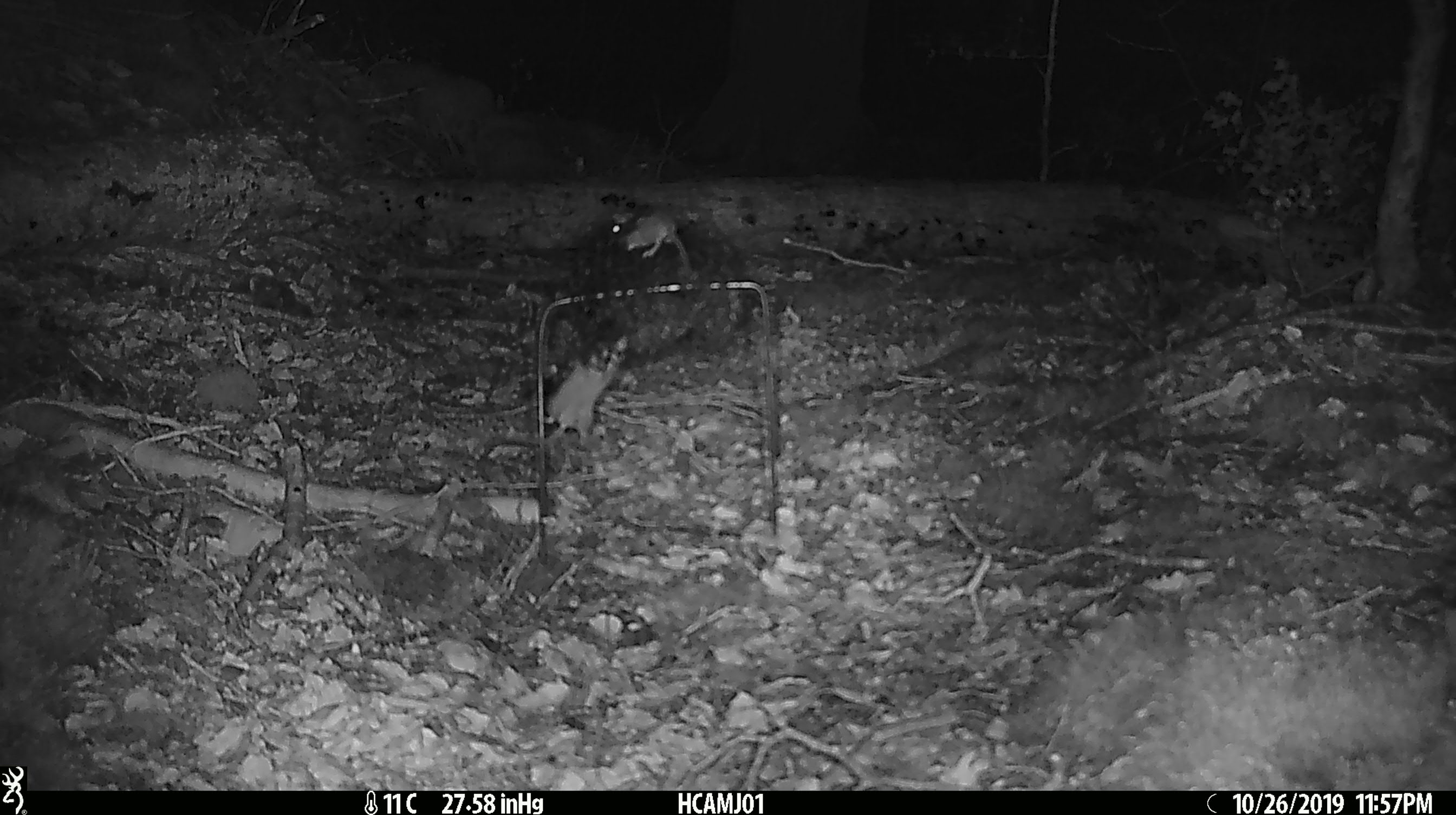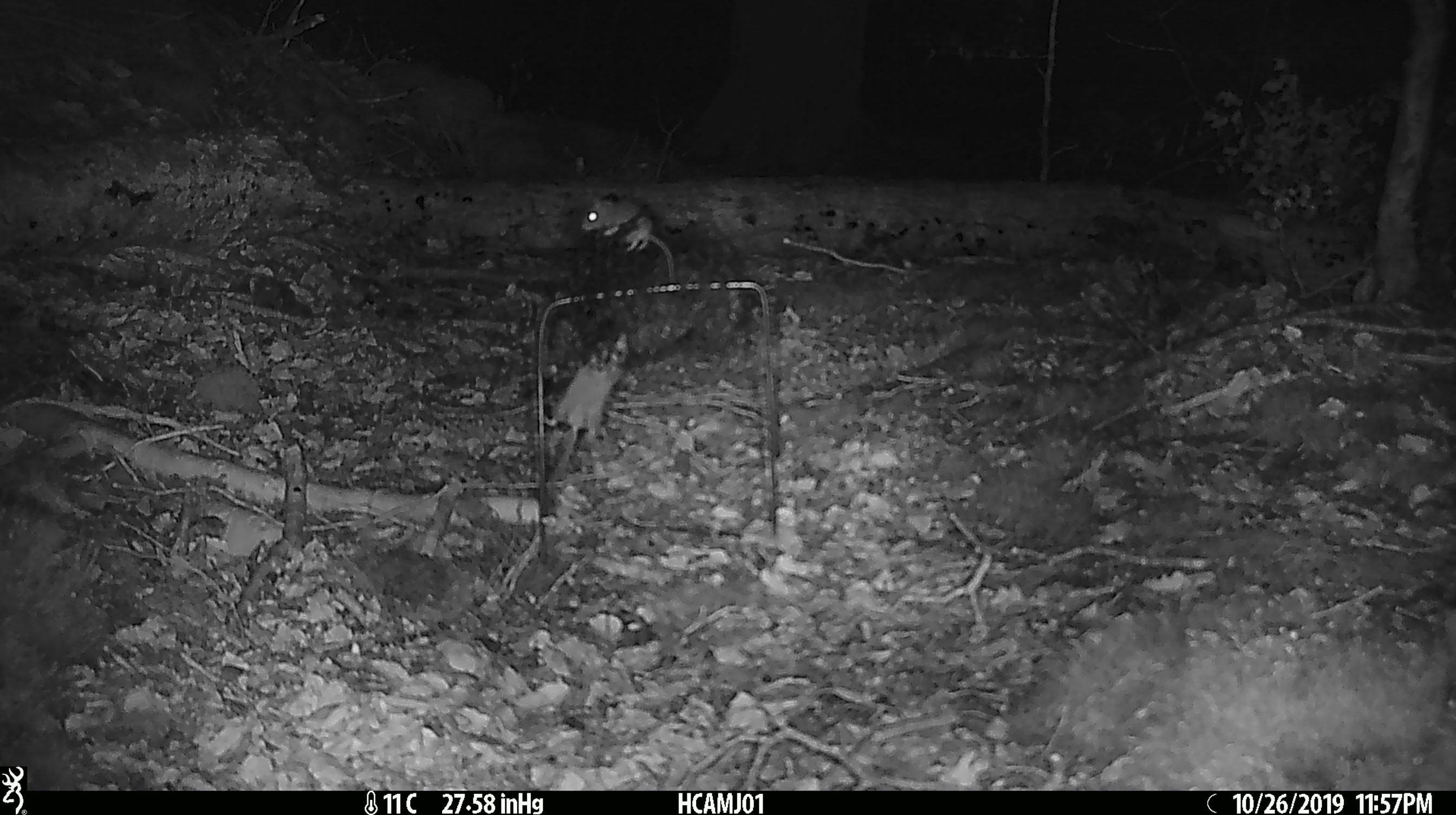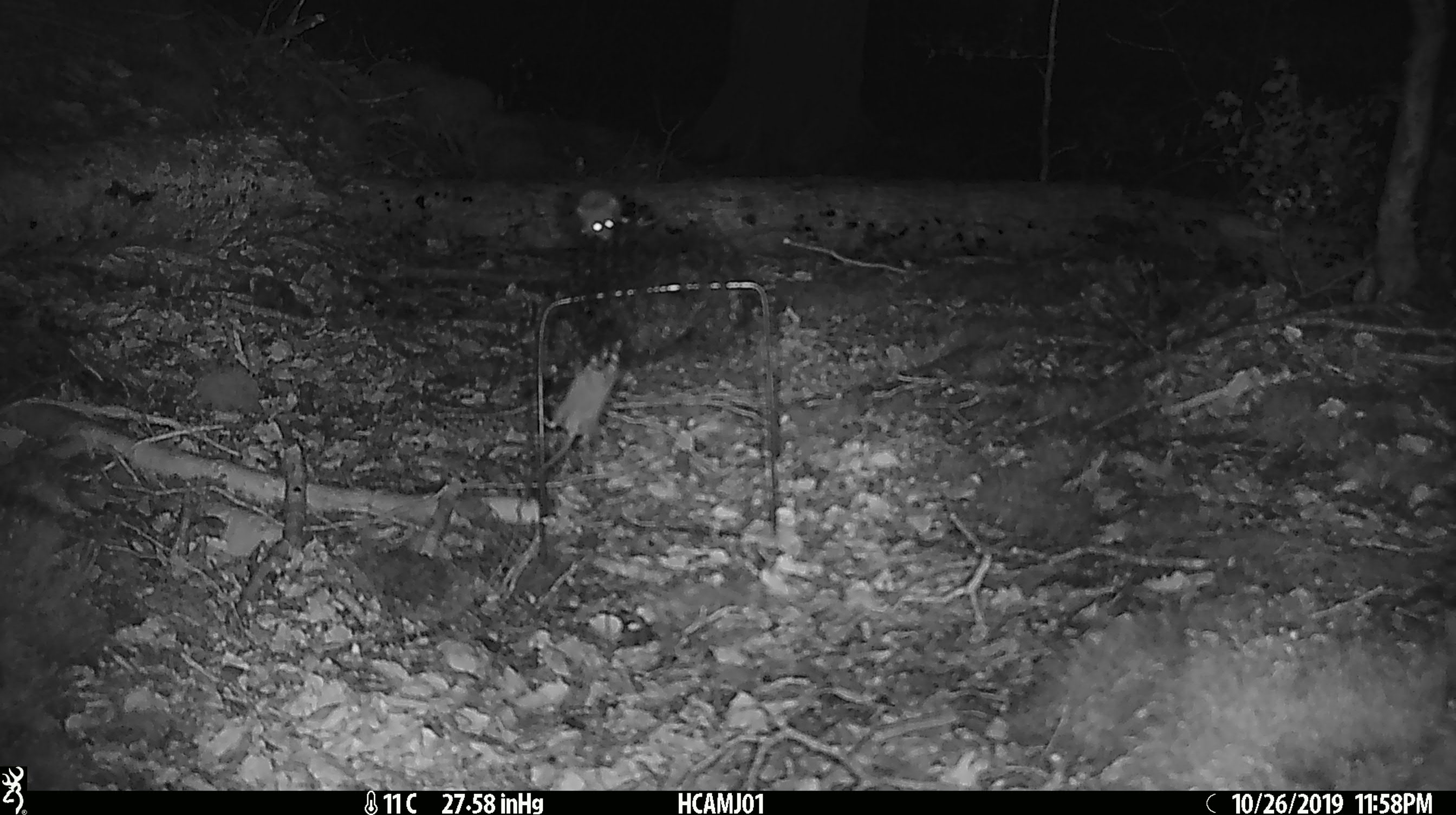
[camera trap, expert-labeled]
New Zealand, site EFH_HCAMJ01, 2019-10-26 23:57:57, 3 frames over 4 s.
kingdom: Animalia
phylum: Chordata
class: Mammalia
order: Rodentia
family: Muridae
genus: Mus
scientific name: Mus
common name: mouse